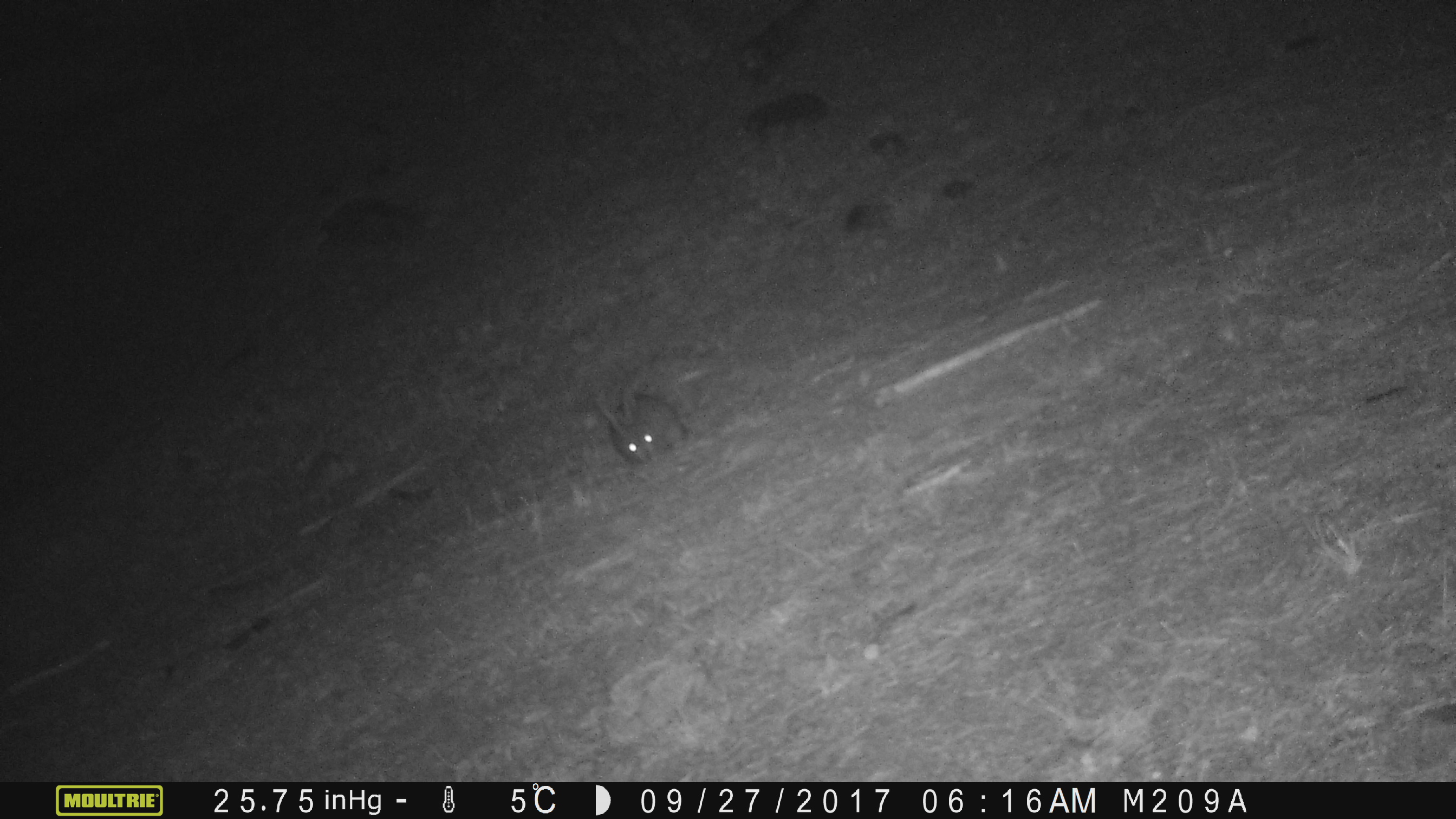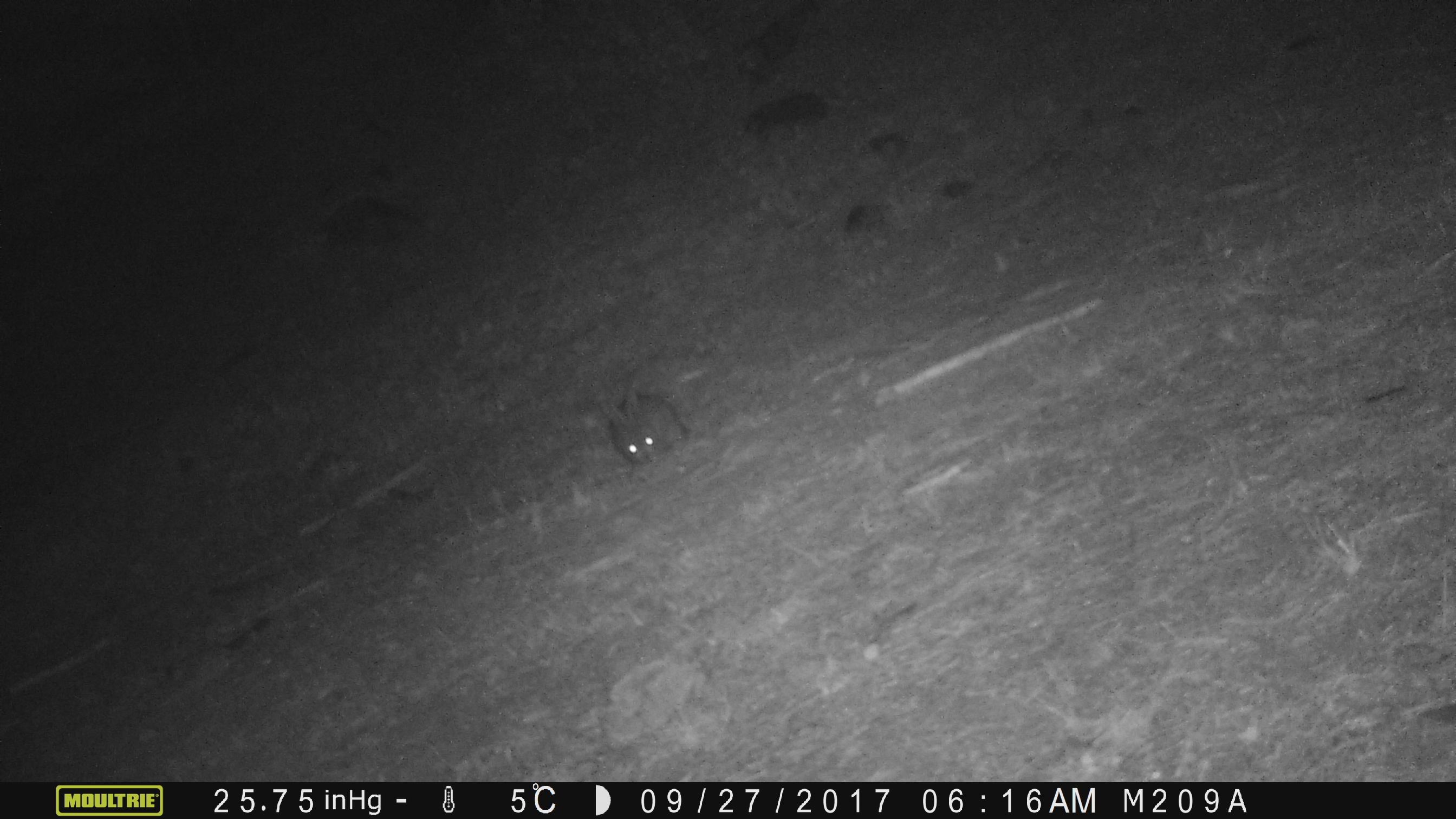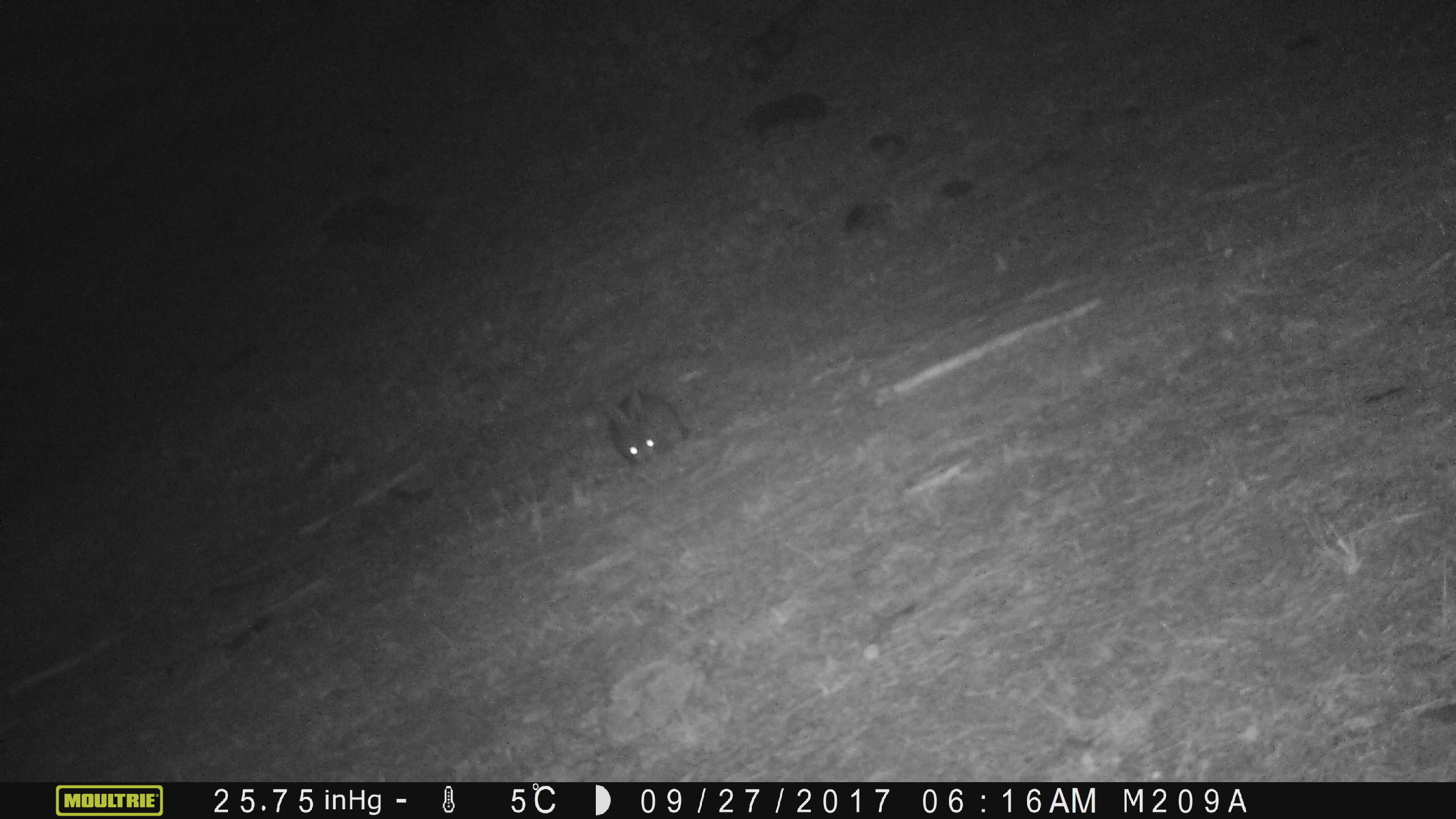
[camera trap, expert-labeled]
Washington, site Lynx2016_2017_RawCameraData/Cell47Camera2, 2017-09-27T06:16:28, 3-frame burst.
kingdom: Animalia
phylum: Chordata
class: Mammalia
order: Lagomorpha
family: Leporidae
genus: Lepus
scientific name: Lepus americanus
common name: snowshoe hare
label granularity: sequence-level